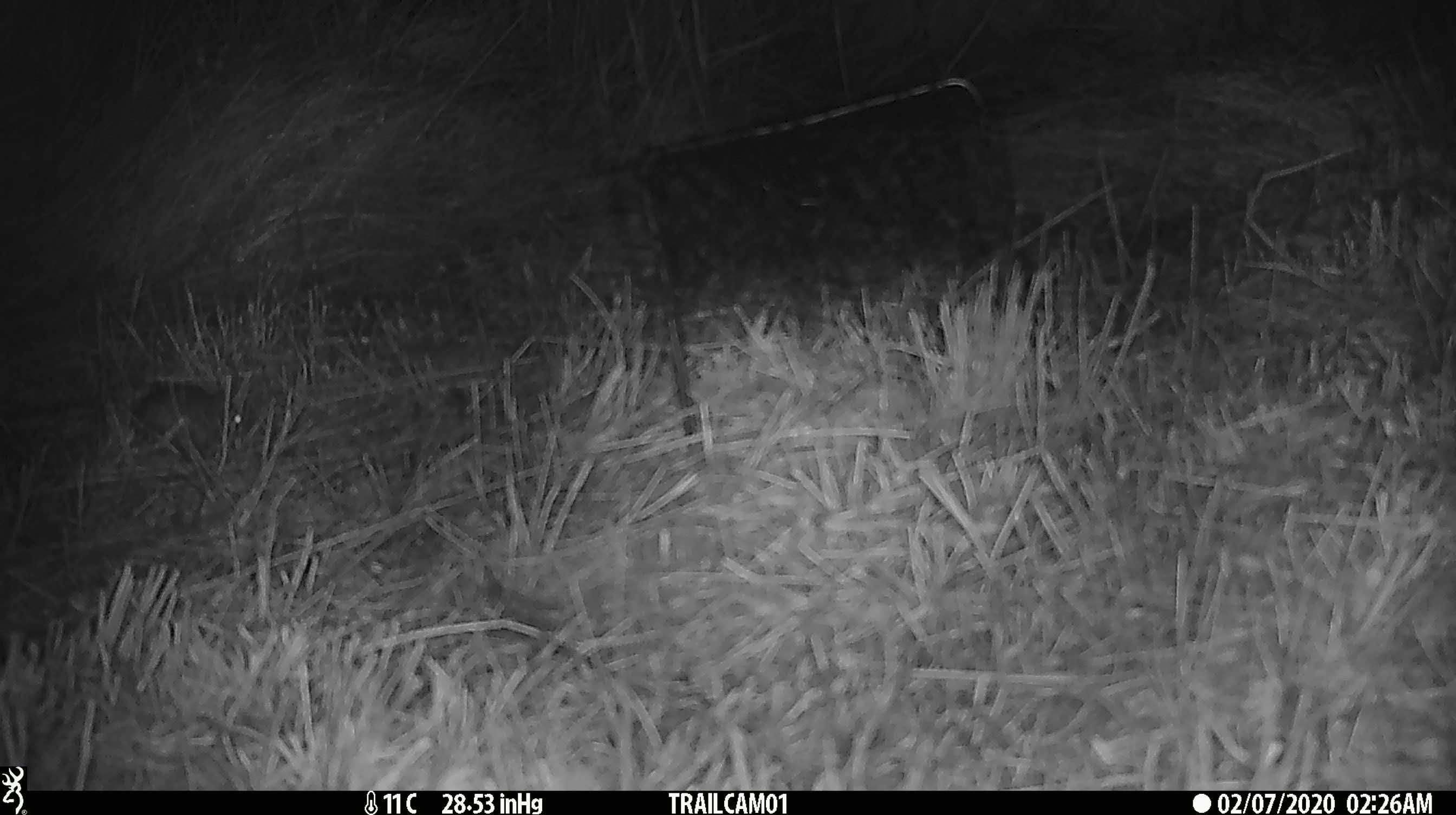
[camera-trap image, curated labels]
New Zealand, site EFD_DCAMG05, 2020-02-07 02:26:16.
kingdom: Animalia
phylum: Chordata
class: Mammalia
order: Rodentia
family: Muridae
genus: Mus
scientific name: Mus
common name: mouse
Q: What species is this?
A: Mouse (Mus).